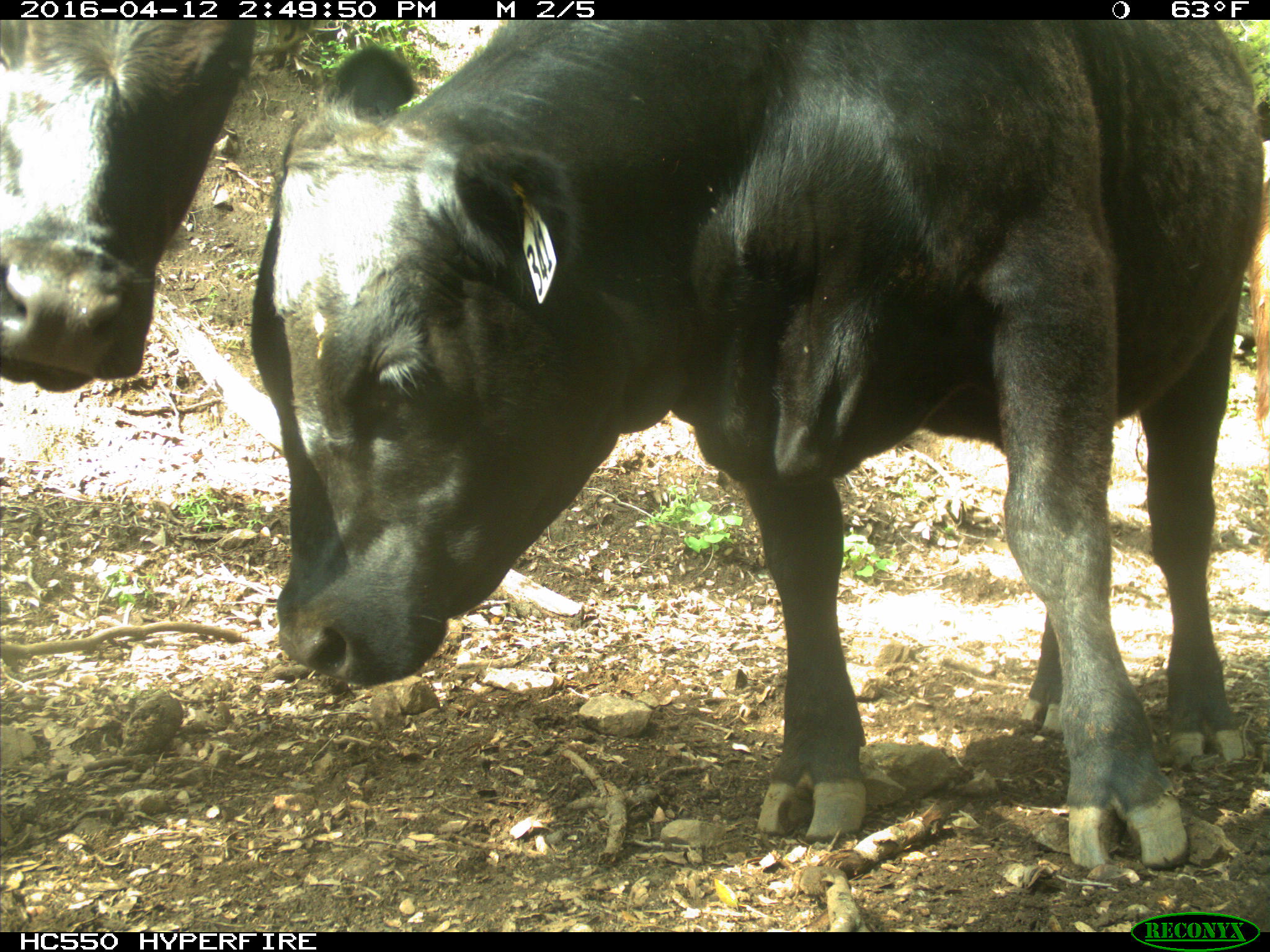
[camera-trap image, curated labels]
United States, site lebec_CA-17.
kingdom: Animalia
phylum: Chordata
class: Mammalia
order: Artiodactyla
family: Bovidae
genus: Bos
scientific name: Bos taurus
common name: domestic cow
Bos taurus (domestic cow).